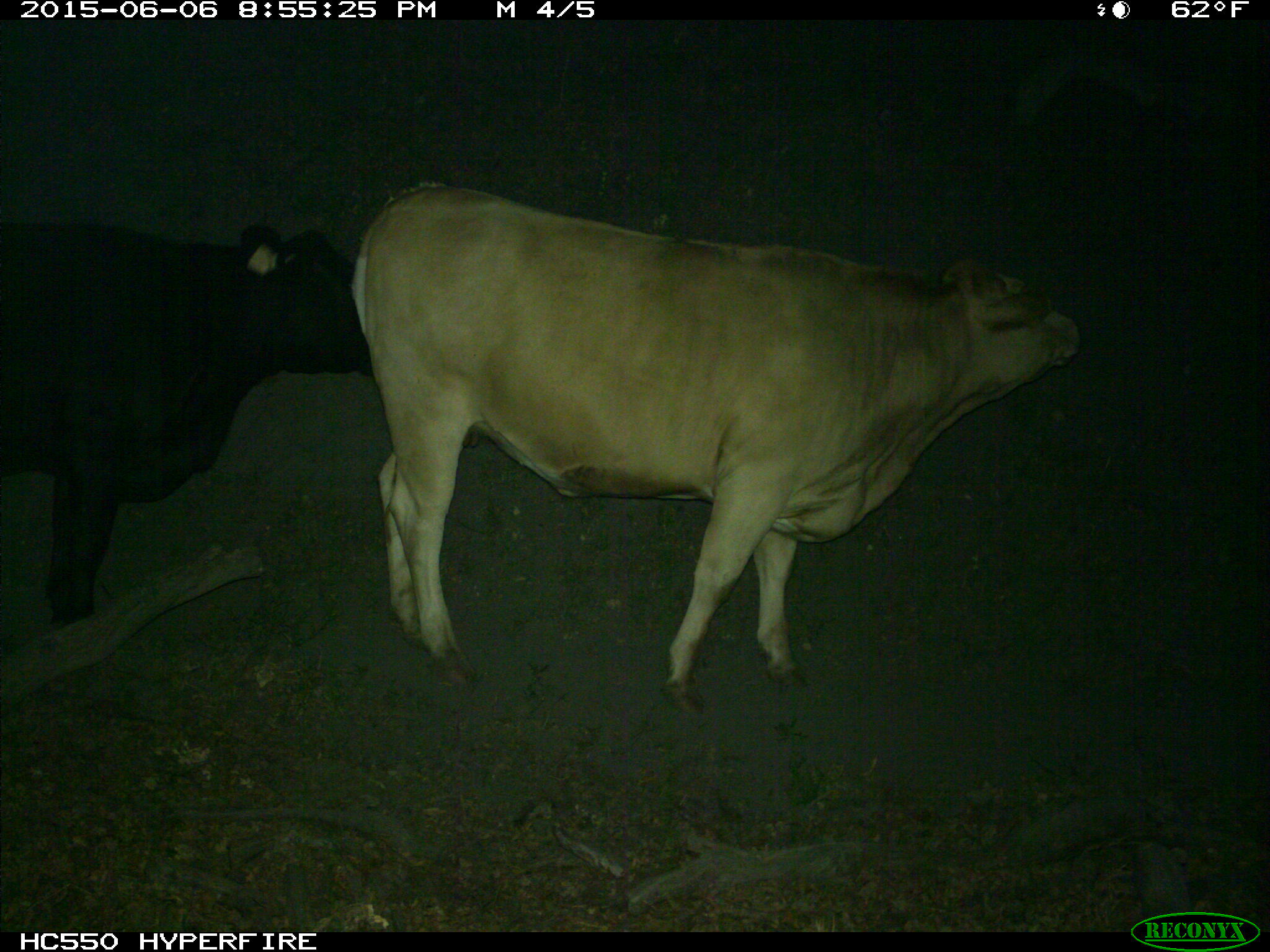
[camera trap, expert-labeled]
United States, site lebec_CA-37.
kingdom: Animalia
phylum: Chordata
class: Mammalia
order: Artiodactyla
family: Bovidae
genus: Bos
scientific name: Bos taurus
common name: domestic cow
Bos taurus (domestic cow).